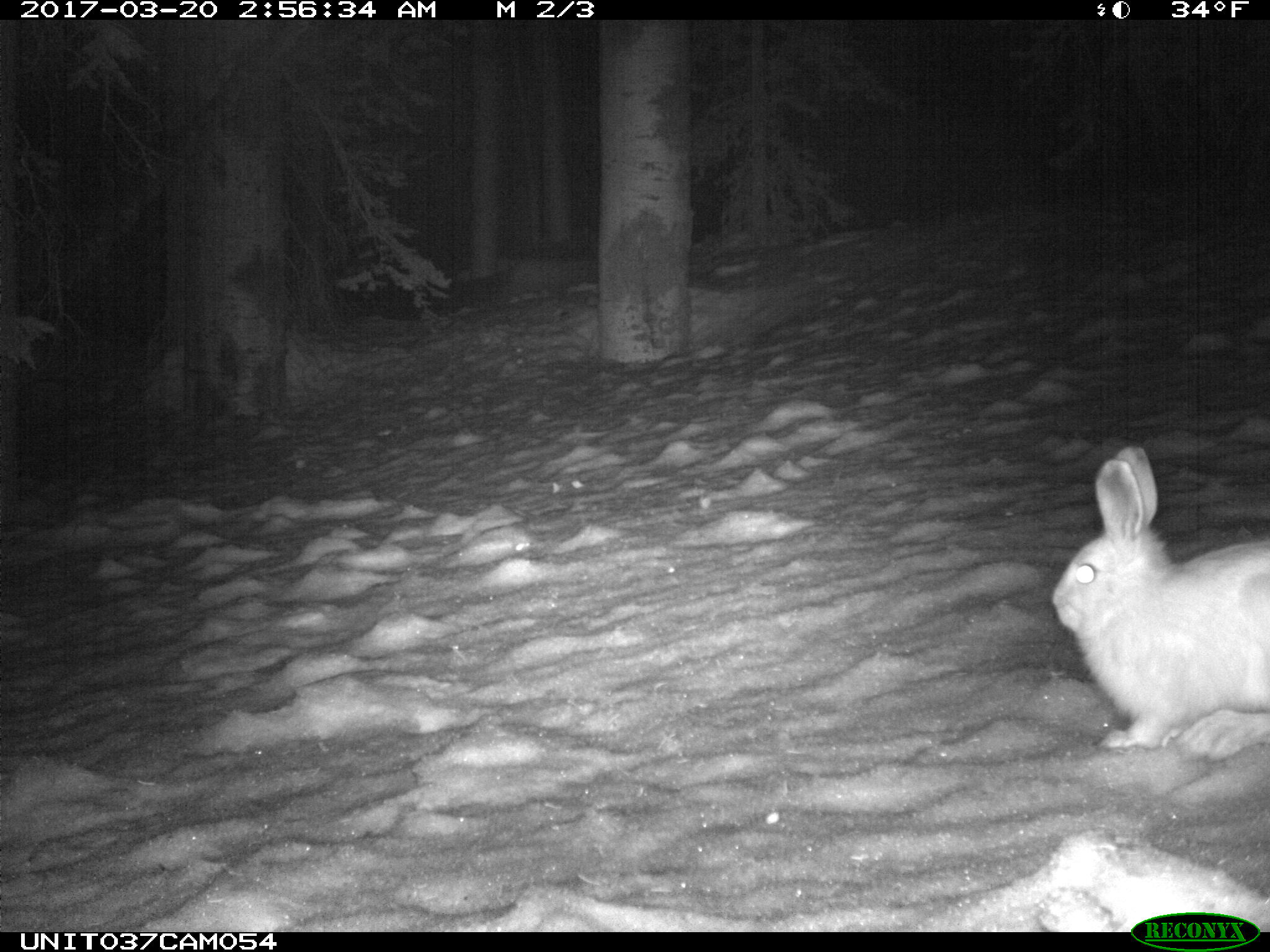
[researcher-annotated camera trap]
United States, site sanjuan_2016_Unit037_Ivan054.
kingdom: Animalia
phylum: Chordata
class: Mammalia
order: Lagomorpha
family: Leporidae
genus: Lepus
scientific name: Lepus americanus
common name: snowshoe hare